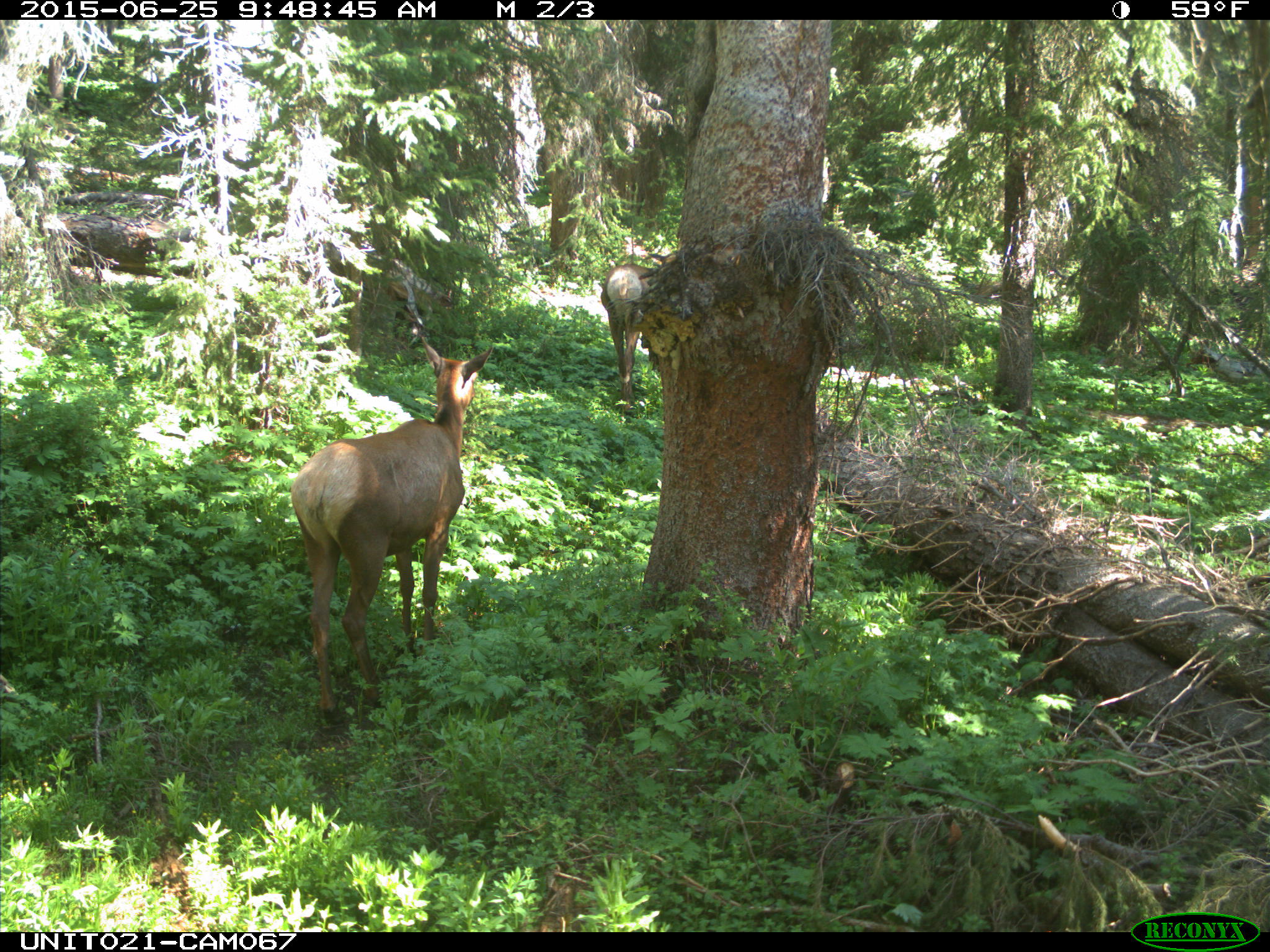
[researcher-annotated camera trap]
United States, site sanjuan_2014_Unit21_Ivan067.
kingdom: Animalia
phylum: Chordata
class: Mammalia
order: Artiodactyla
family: Cervidae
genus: Cervus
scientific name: Cervus elaphus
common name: red deer